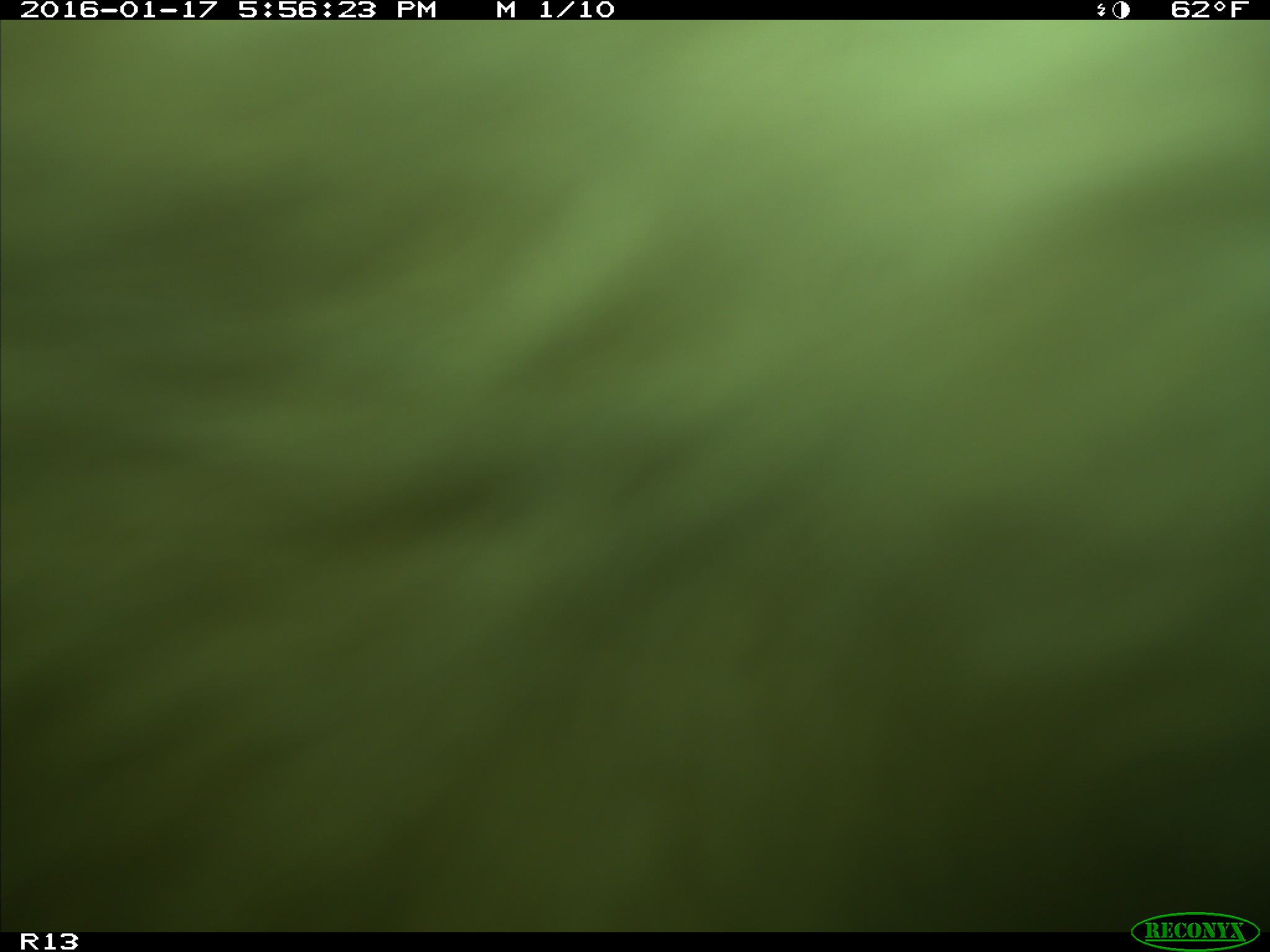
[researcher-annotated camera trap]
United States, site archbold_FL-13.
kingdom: Animalia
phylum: Chordata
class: Mammalia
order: Artiodactyla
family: Bovidae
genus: Bos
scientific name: Bos taurus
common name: domestic cow